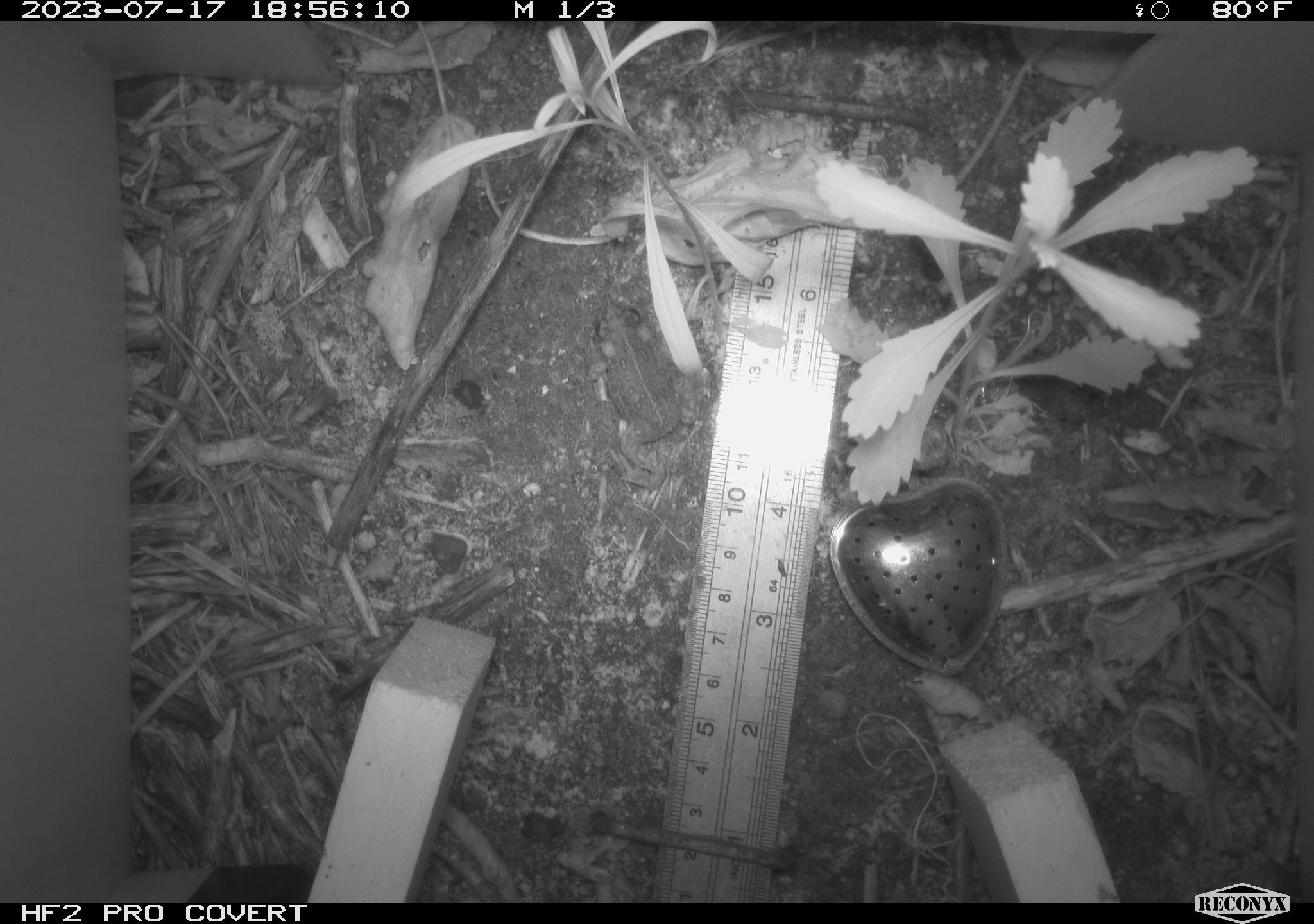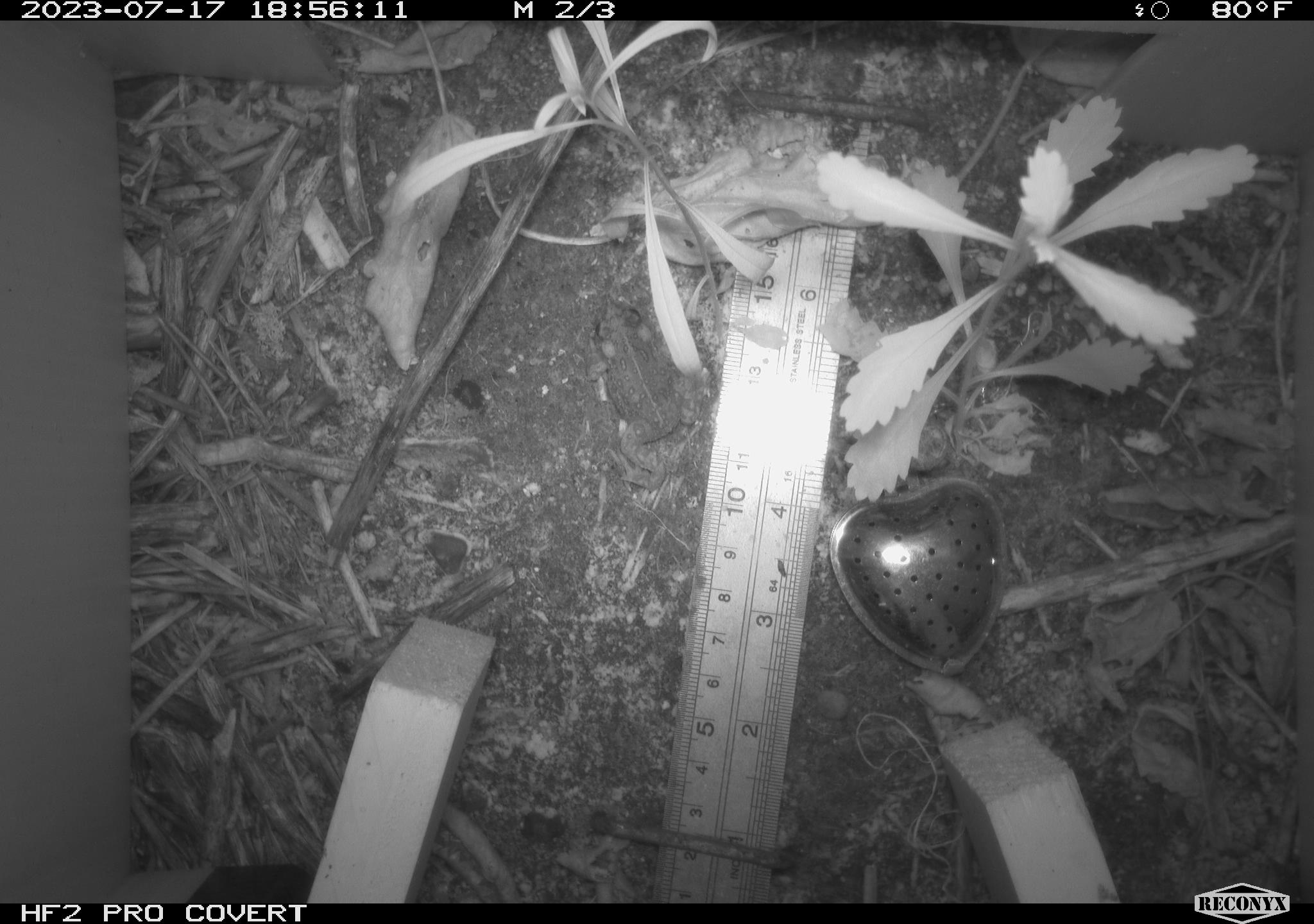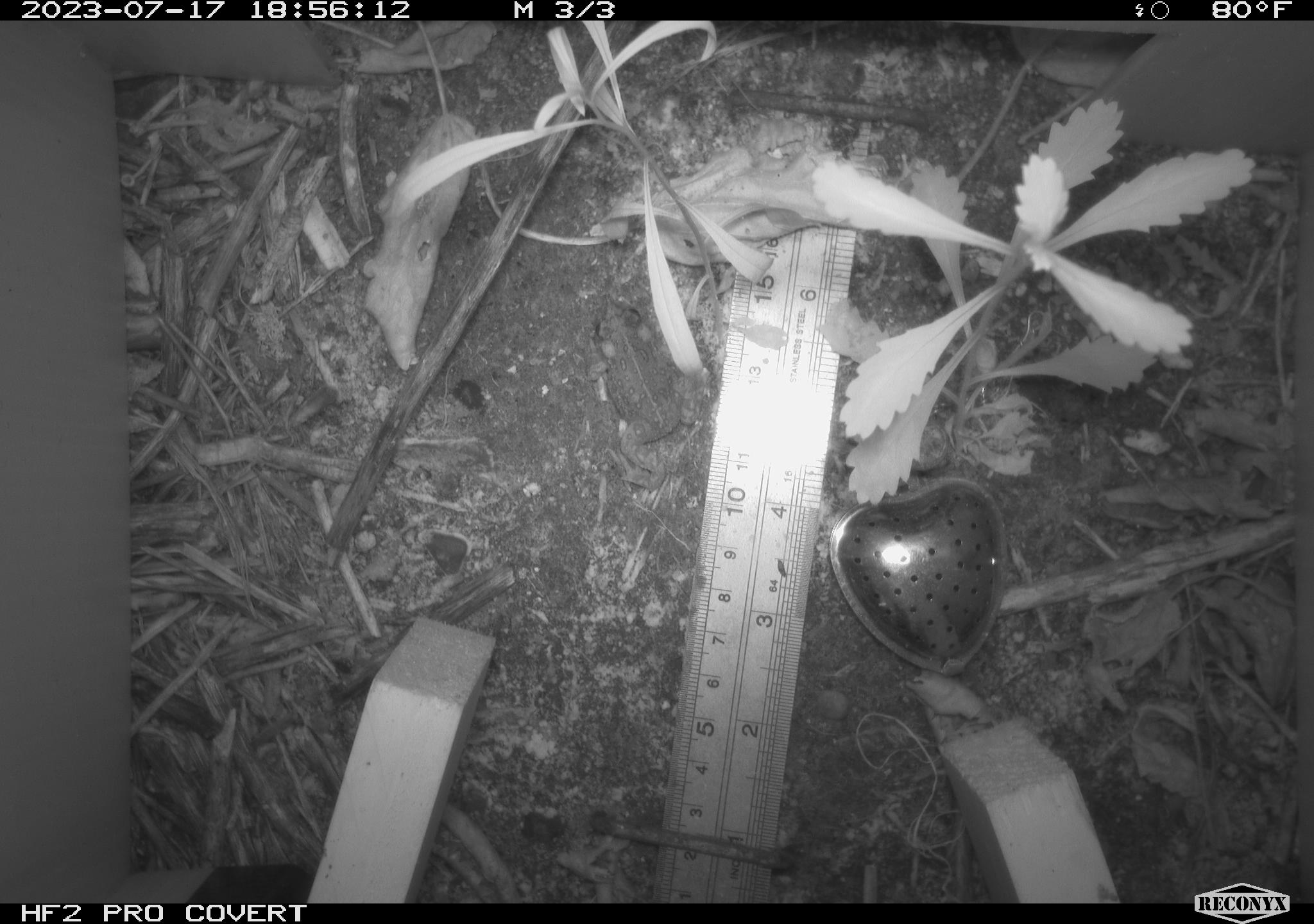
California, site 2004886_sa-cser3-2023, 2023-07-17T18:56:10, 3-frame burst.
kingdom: Animalia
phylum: Chordata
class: Amphibia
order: Anura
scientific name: Anura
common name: frogs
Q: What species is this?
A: Frogs (Anura).